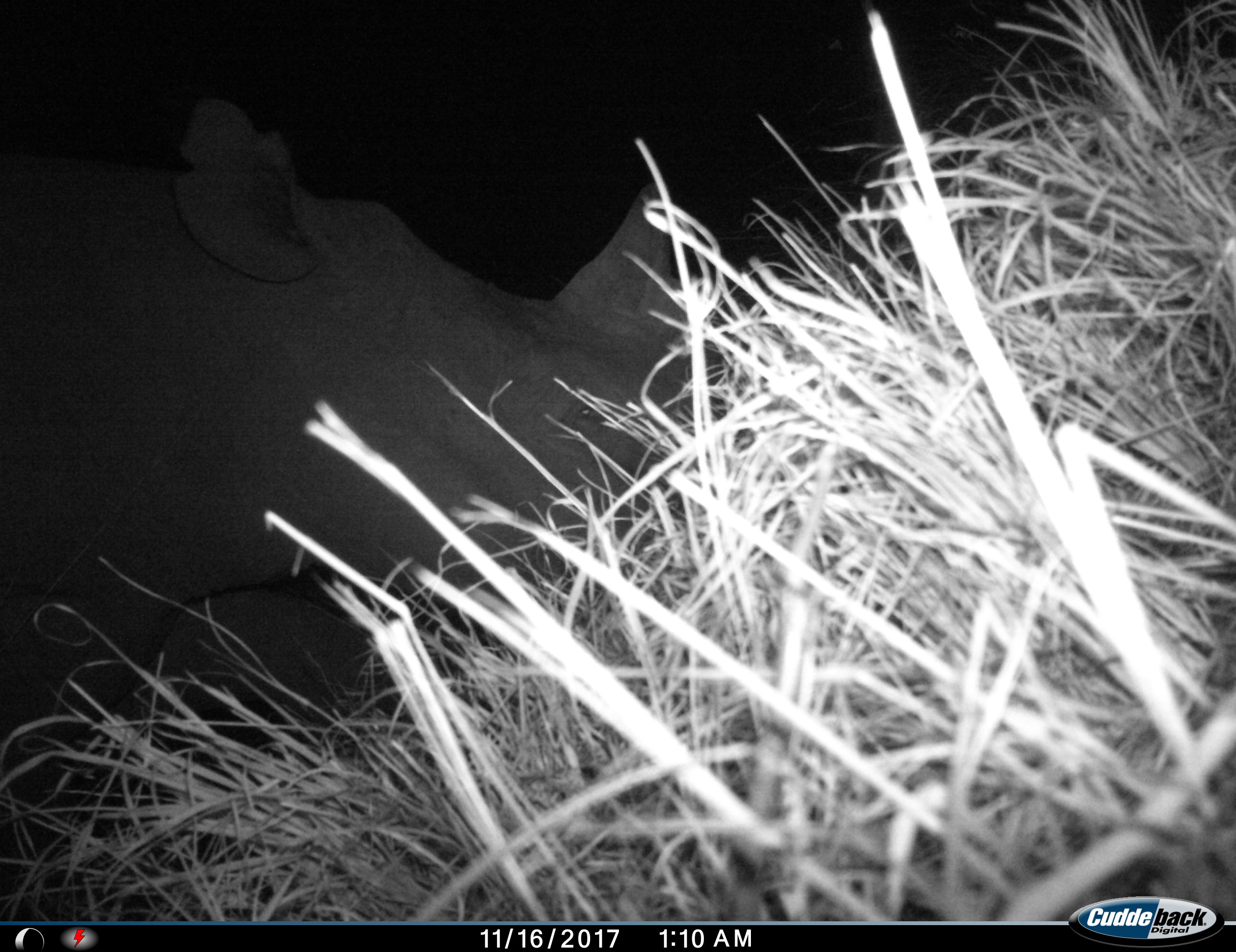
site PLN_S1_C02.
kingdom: Animalia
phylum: Chordata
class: Mammalia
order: Perissodactyla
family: Rhinocerotidae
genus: Ceratotherium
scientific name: Ceratotherium simum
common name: white rhinoceros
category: rhinoceroswhite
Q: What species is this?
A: Rhinoceroswhite (white rhinoceros) (Ceratotherium simum).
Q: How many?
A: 1.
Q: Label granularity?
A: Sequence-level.